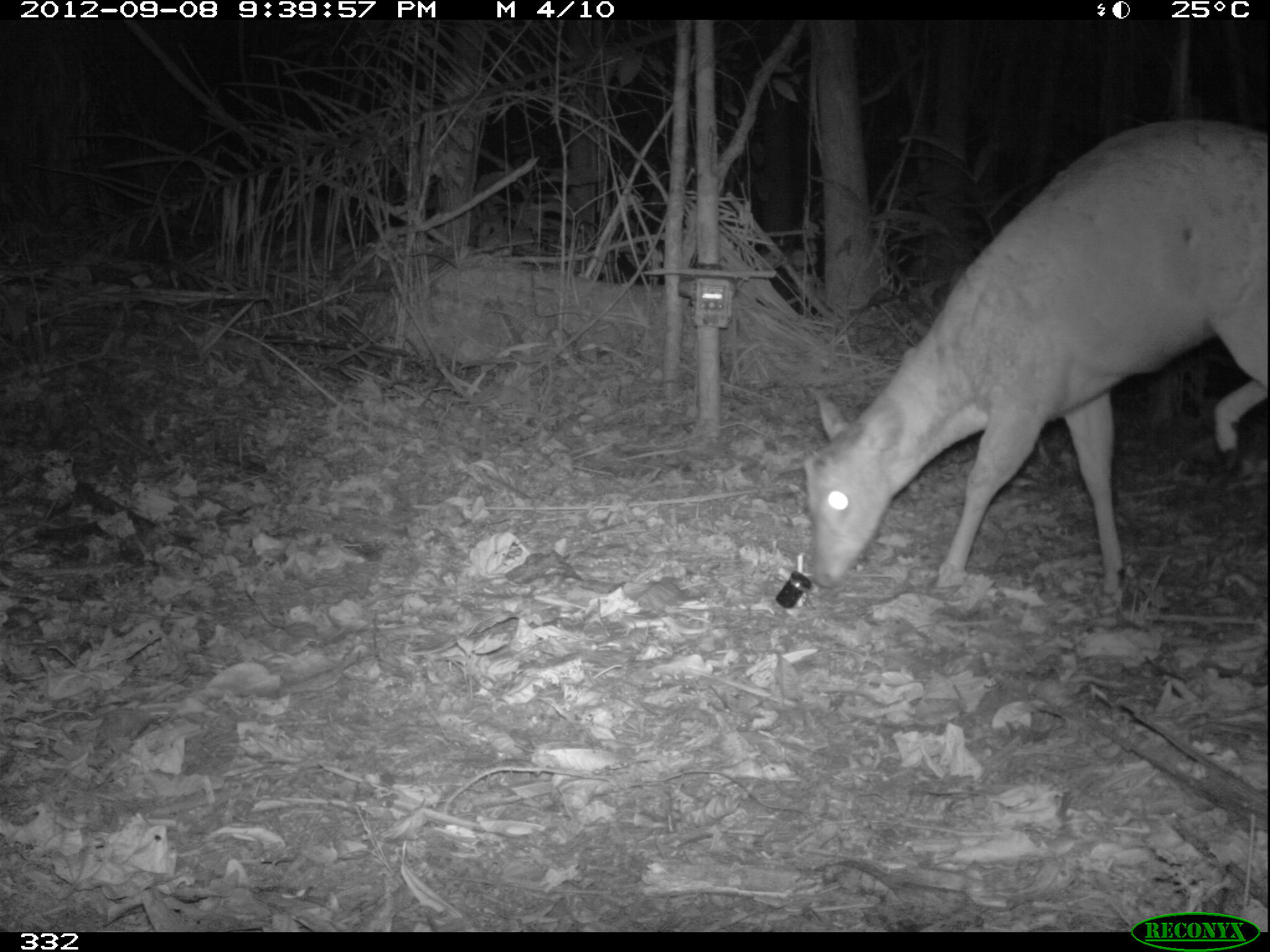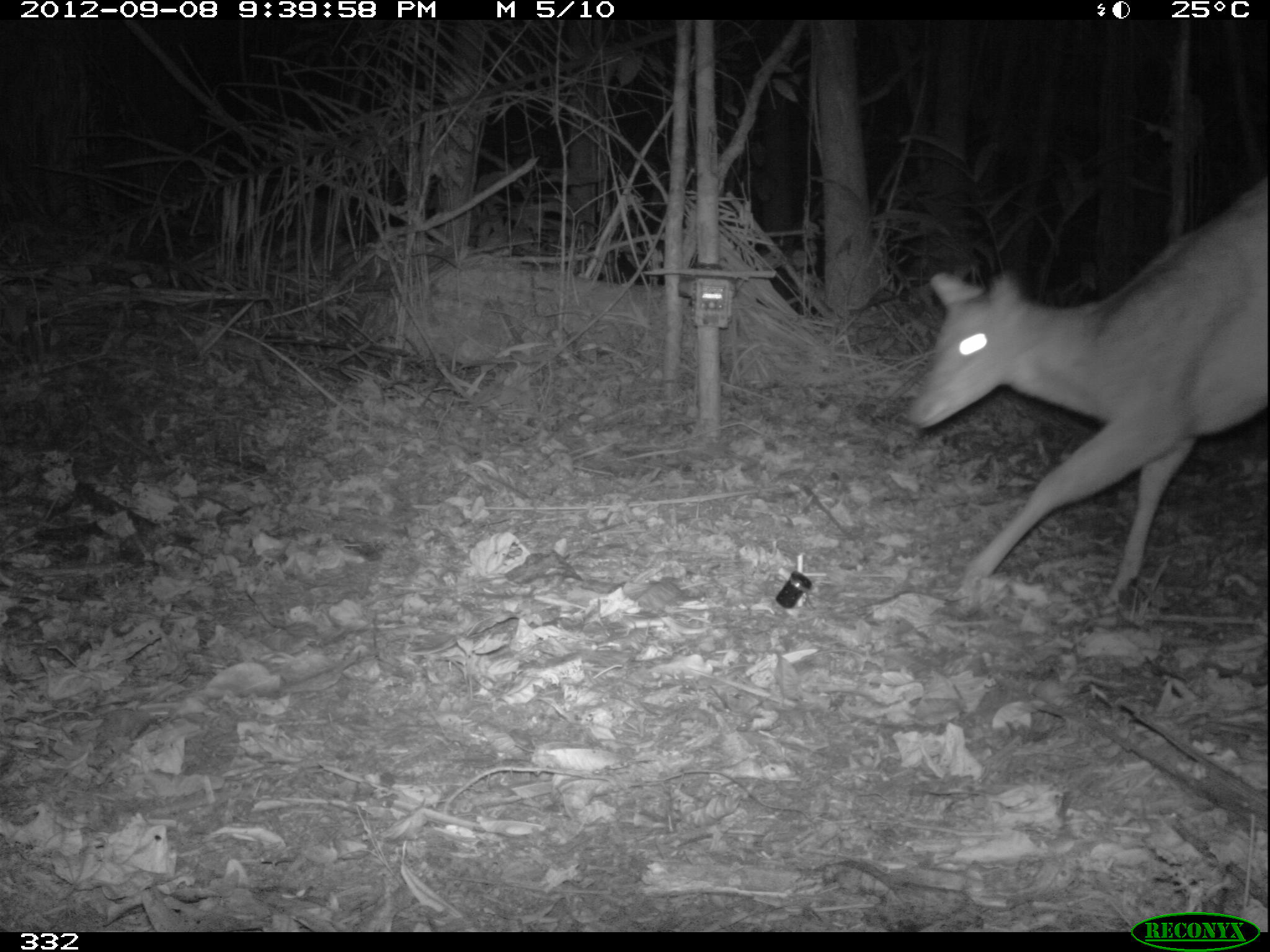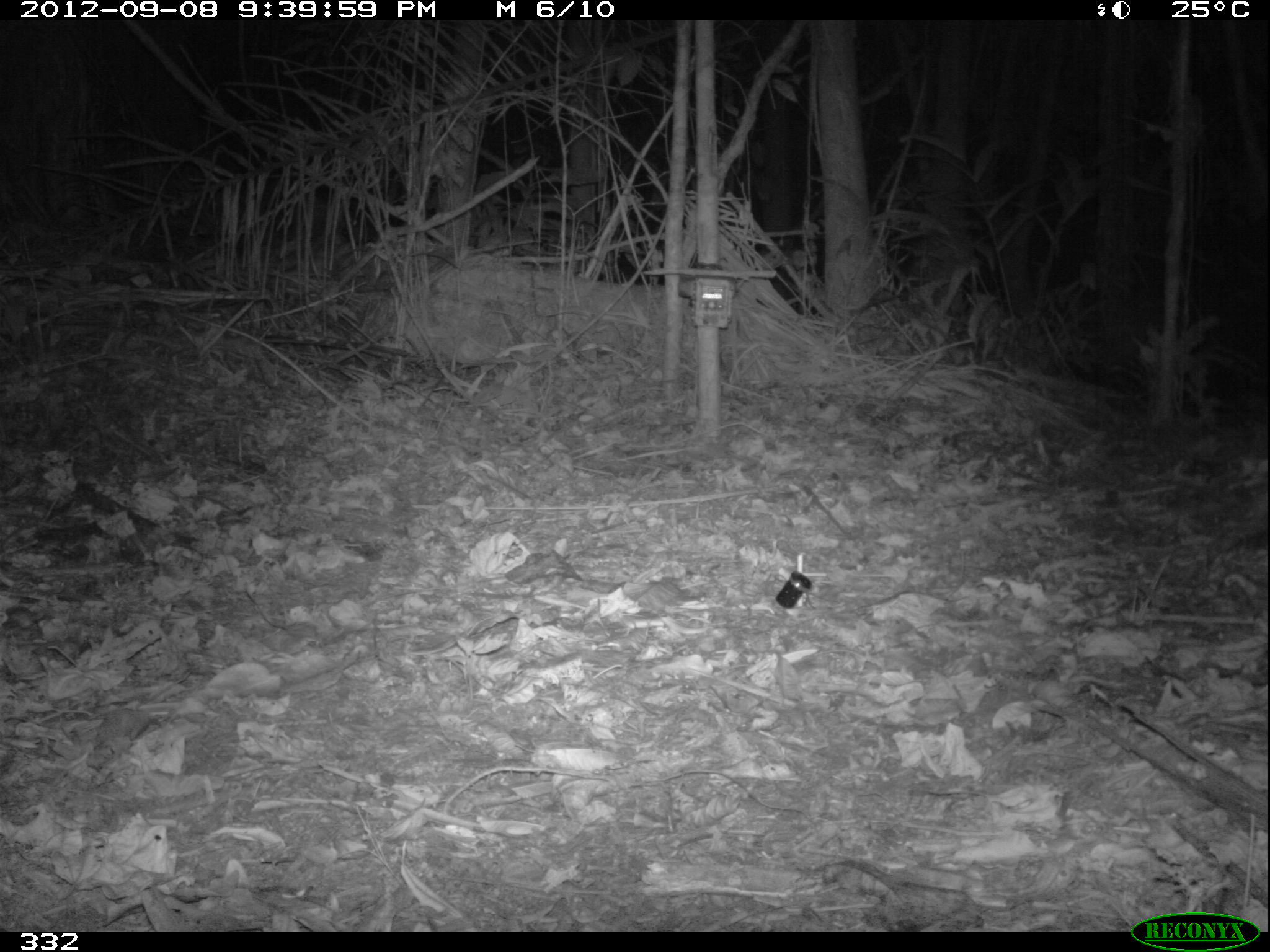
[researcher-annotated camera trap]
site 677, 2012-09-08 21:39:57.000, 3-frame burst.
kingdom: Animalia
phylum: Chordata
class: Mammalia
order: Artiodactyla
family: Cervidae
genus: Mazama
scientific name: Mazama americana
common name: red brocket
Mazama americana (red brocket).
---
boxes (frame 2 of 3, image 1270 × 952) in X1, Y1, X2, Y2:
mazama americana: 900, 181, 1265, 602